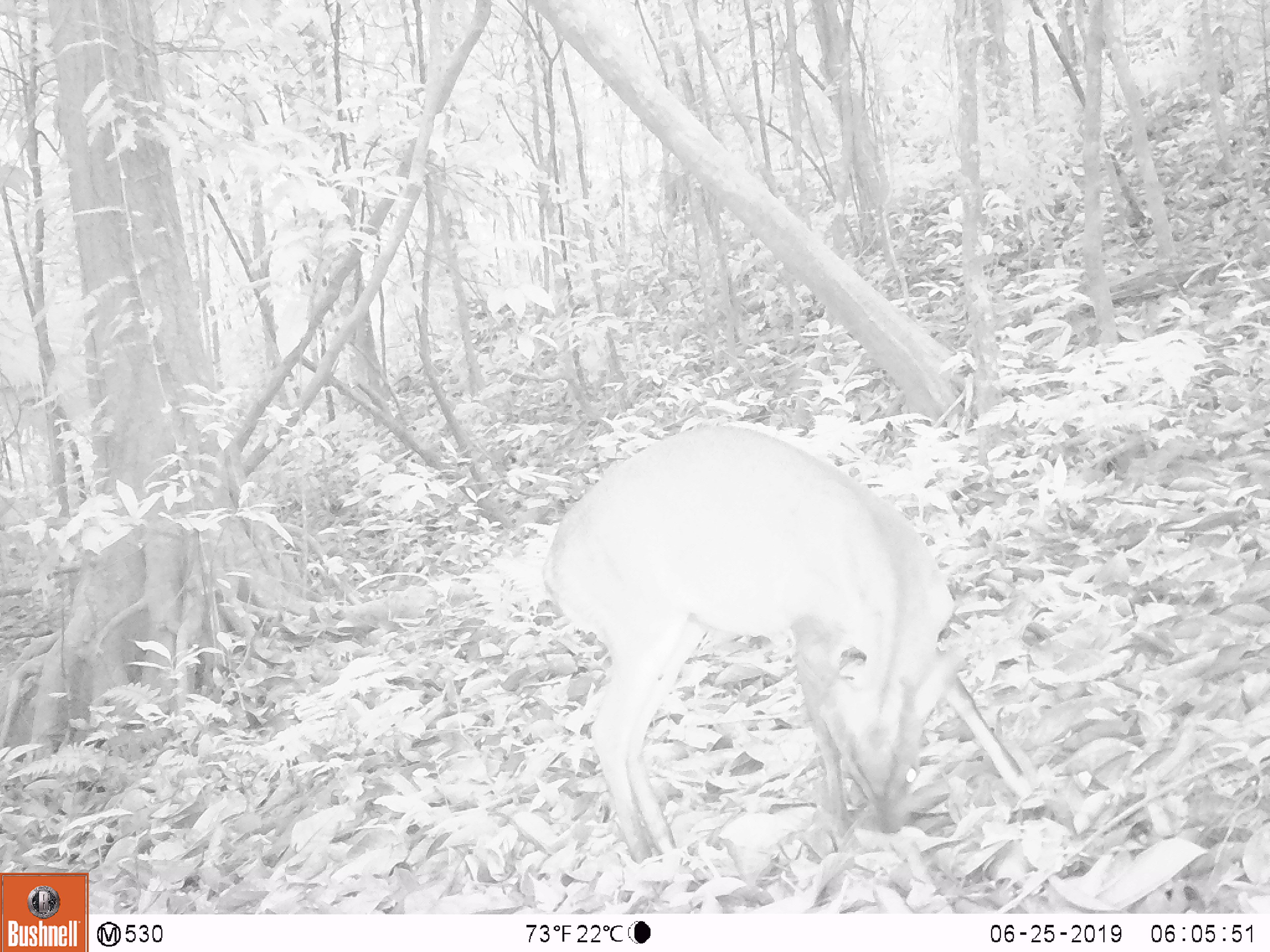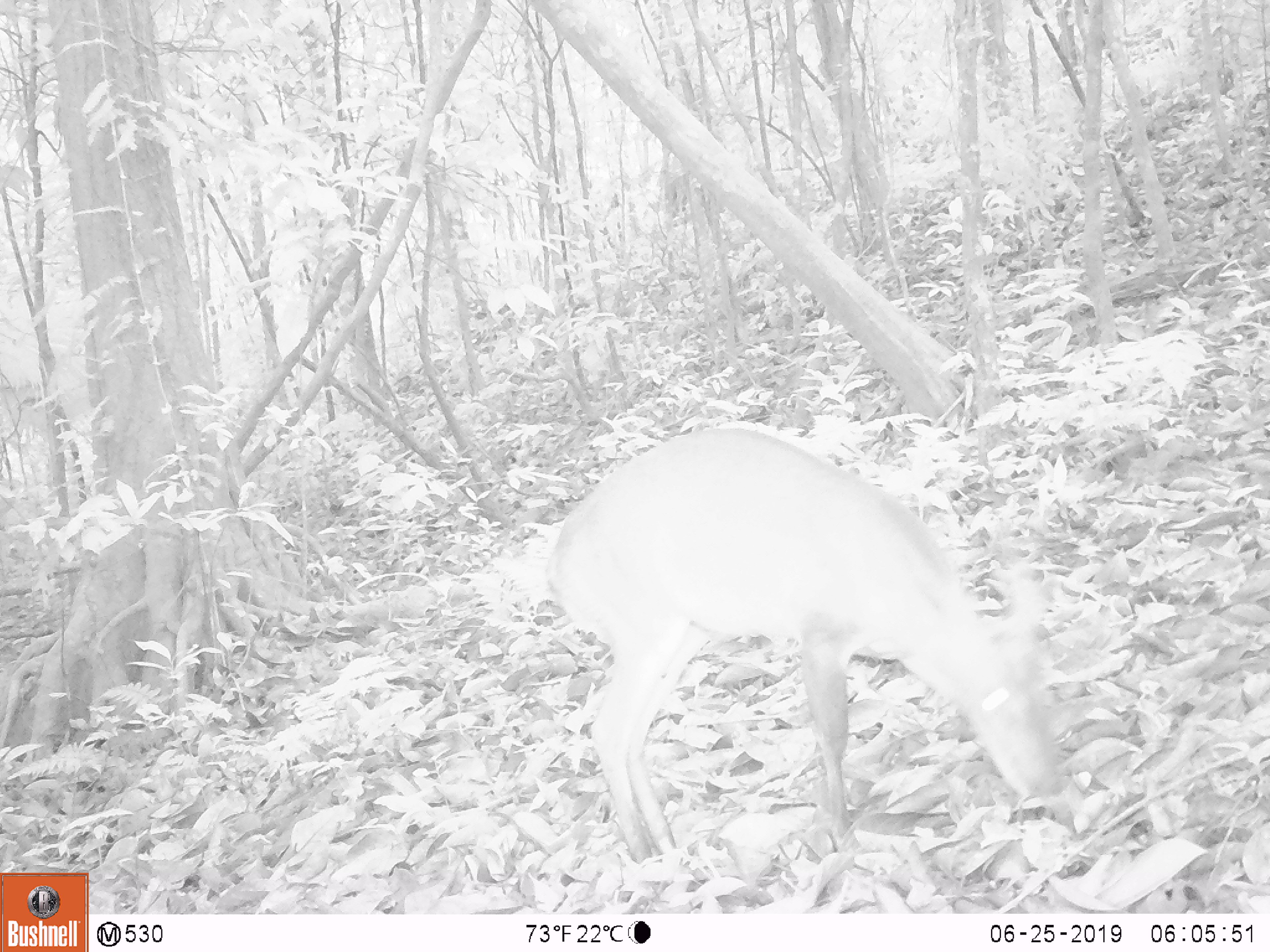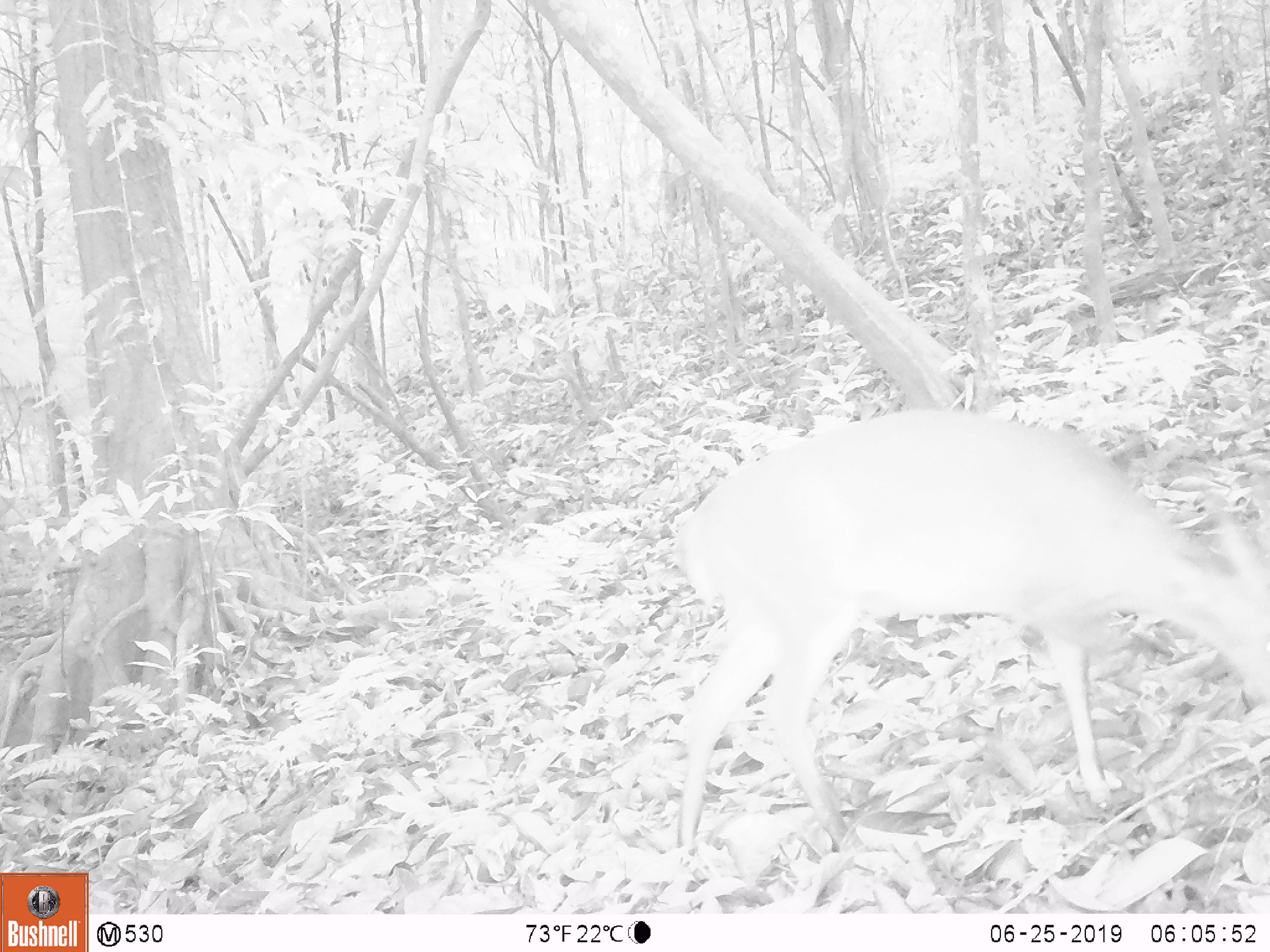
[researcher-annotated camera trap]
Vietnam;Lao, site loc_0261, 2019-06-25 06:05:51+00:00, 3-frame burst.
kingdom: Animalia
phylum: Chordata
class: Mammalia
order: Artiodactyla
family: Cervidae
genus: Muntiacus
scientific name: Muntiacus vuquangensis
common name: large-antlered muntjac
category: large antlered muntjac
Large antlered muntjac (large-antlered muntjac) (Muntiacus vuquangensis). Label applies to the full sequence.